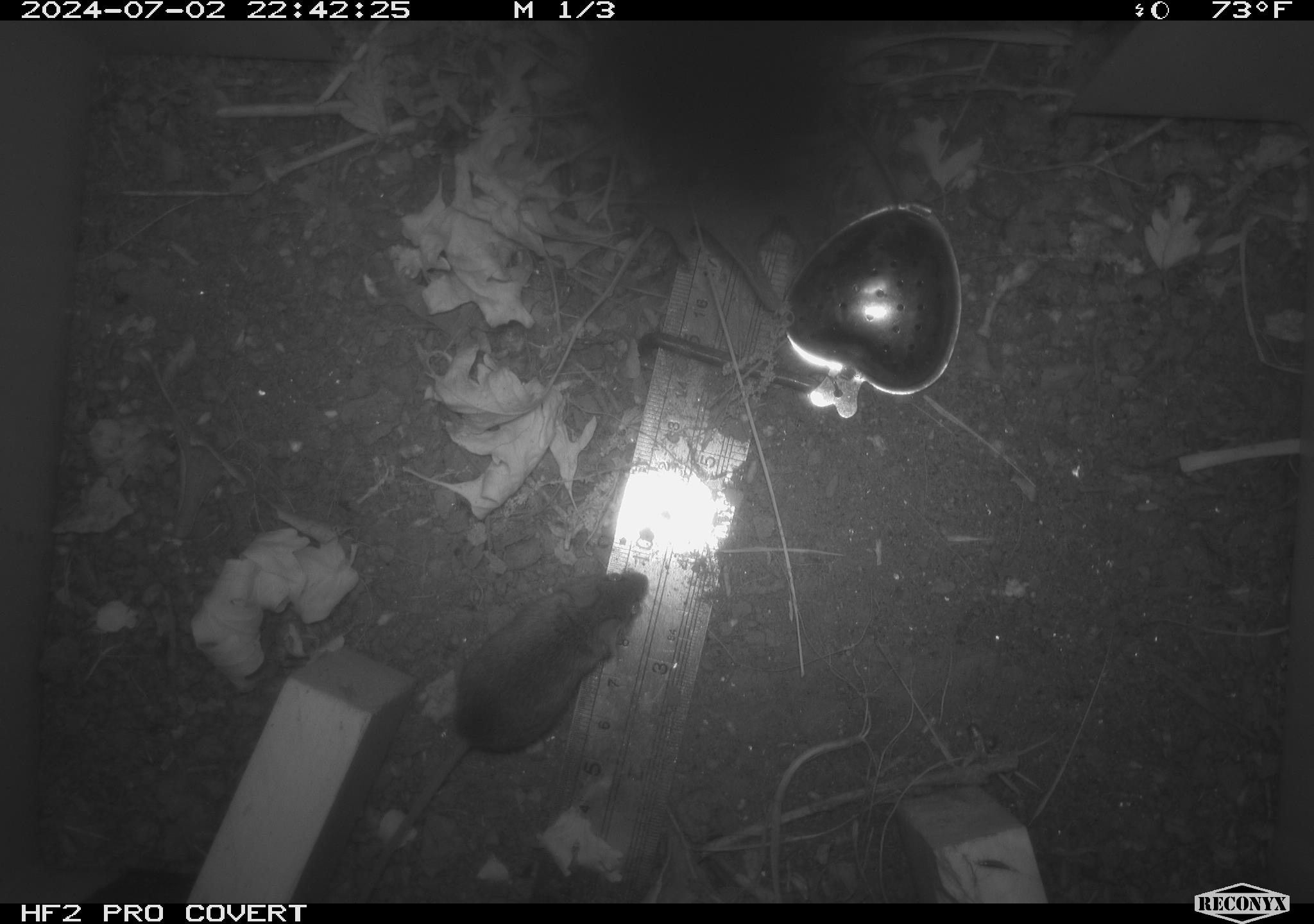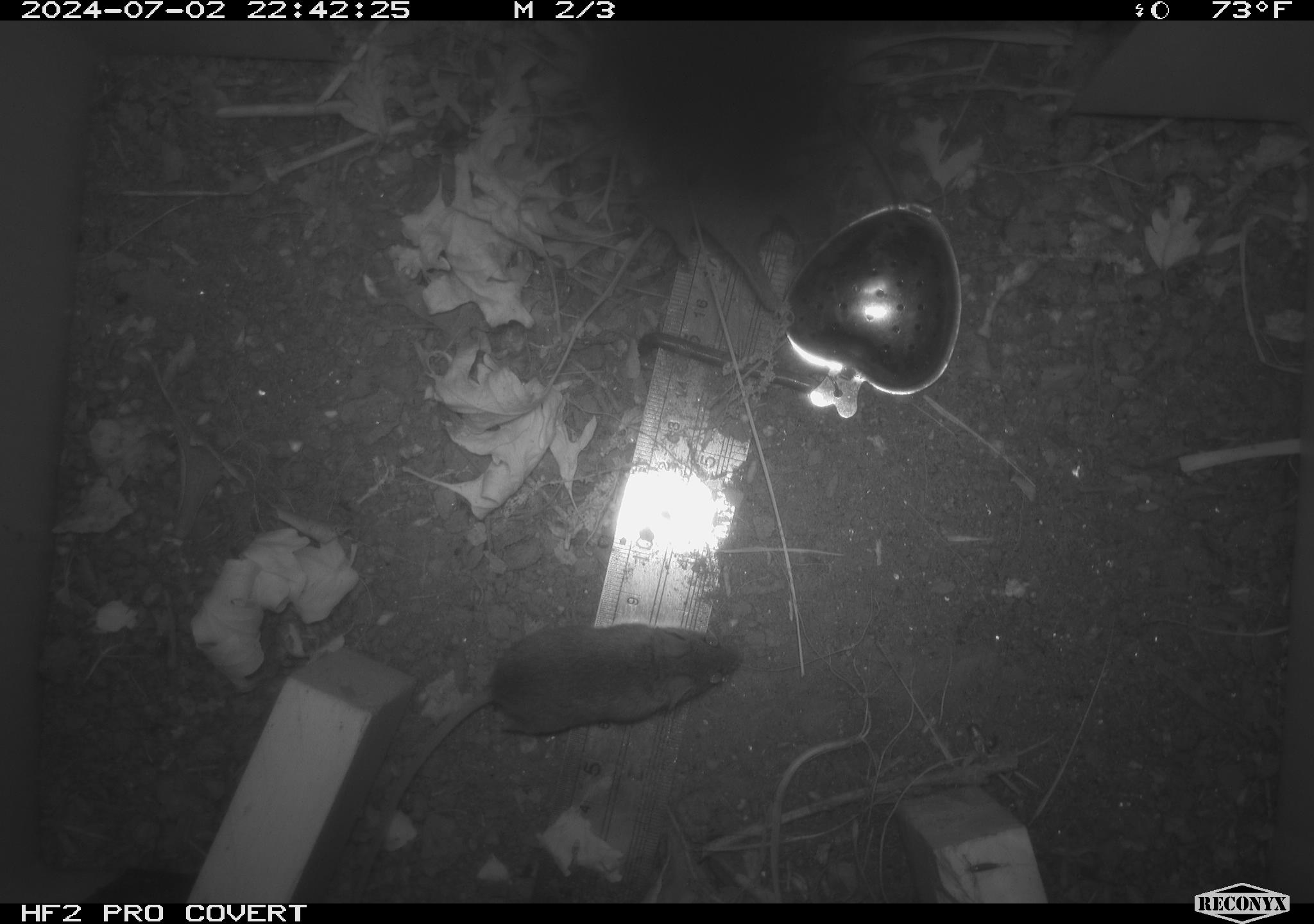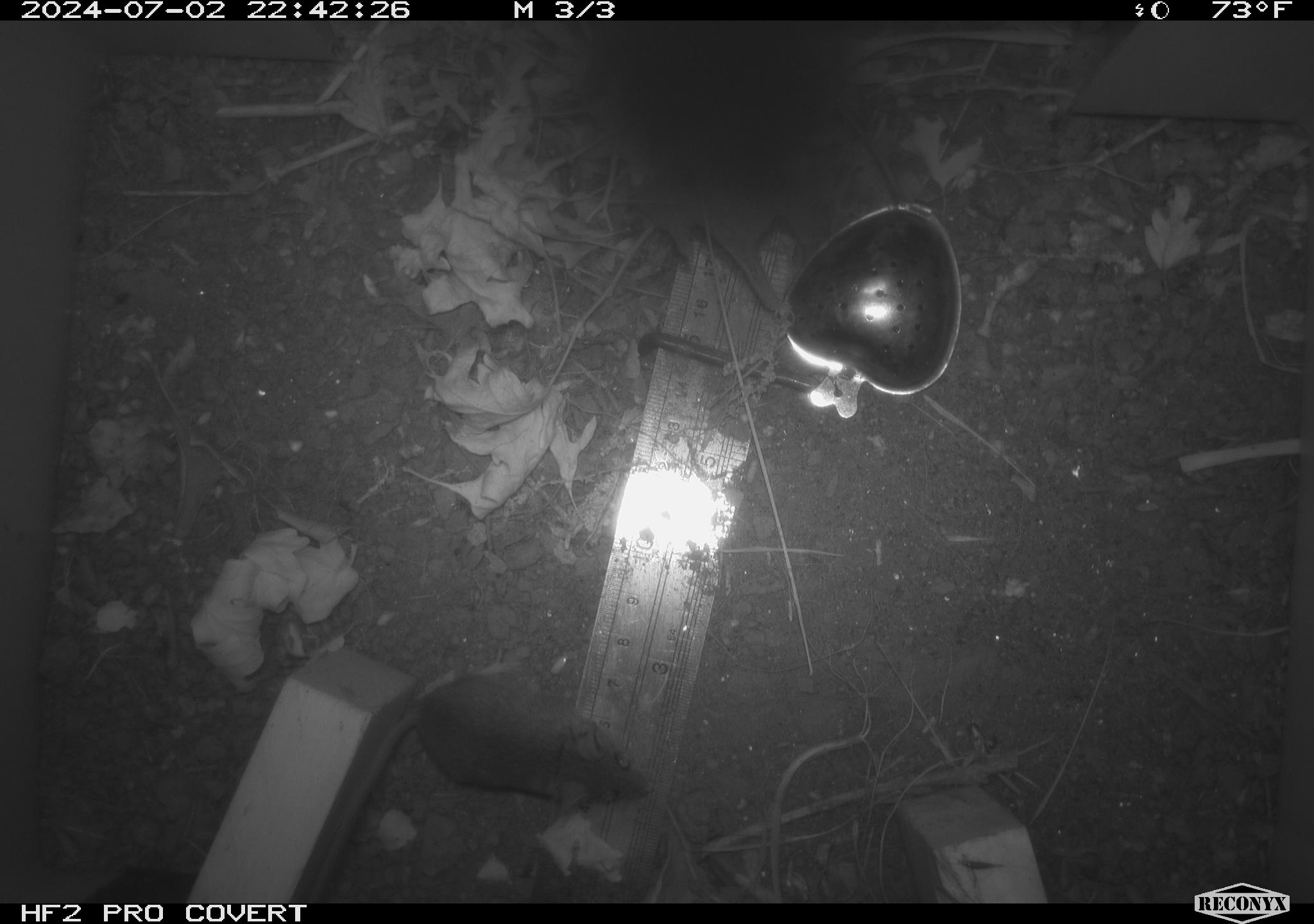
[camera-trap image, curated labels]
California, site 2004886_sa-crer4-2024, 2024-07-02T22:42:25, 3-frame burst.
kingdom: Animalia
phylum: Chordata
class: Mammalia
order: Rodentia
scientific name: Rodentia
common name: mouse species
Mouse species (Rodentia).